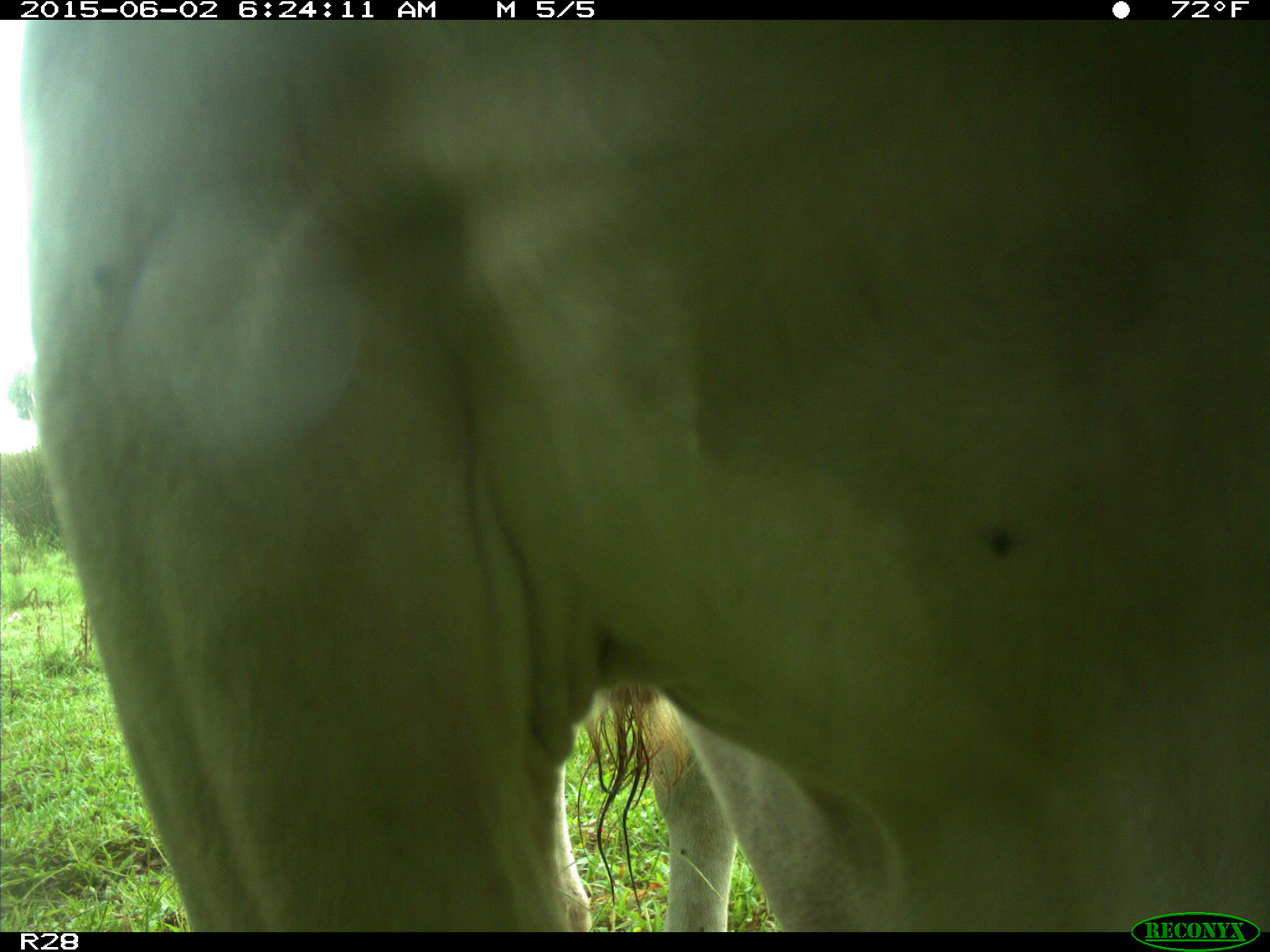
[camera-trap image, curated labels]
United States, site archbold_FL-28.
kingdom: Animalia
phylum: Chordata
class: Mammalia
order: Artiodactyla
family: Bovidae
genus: Bos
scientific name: Bos taurus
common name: domestic cow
Bos taurus (domestic cow).